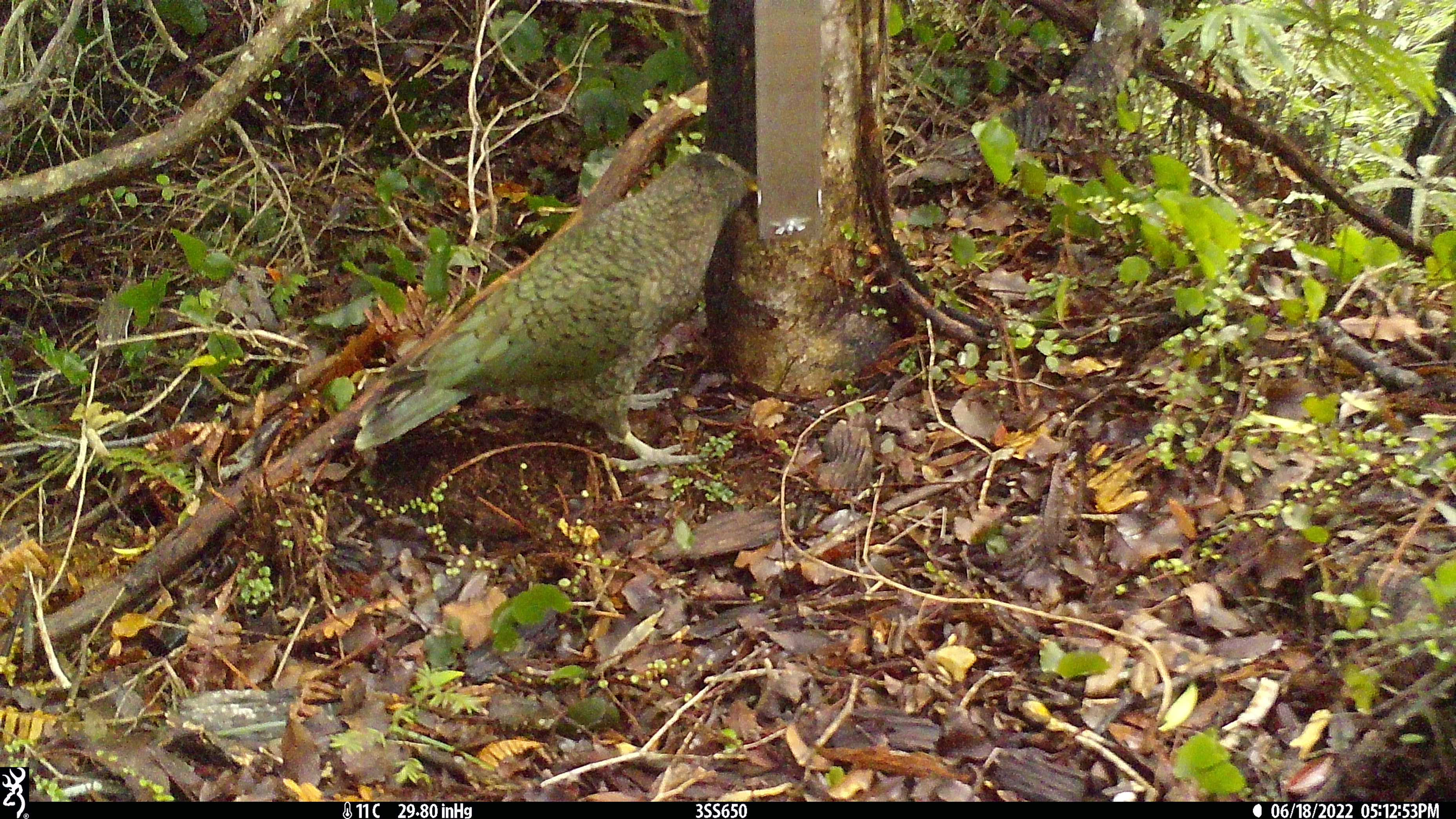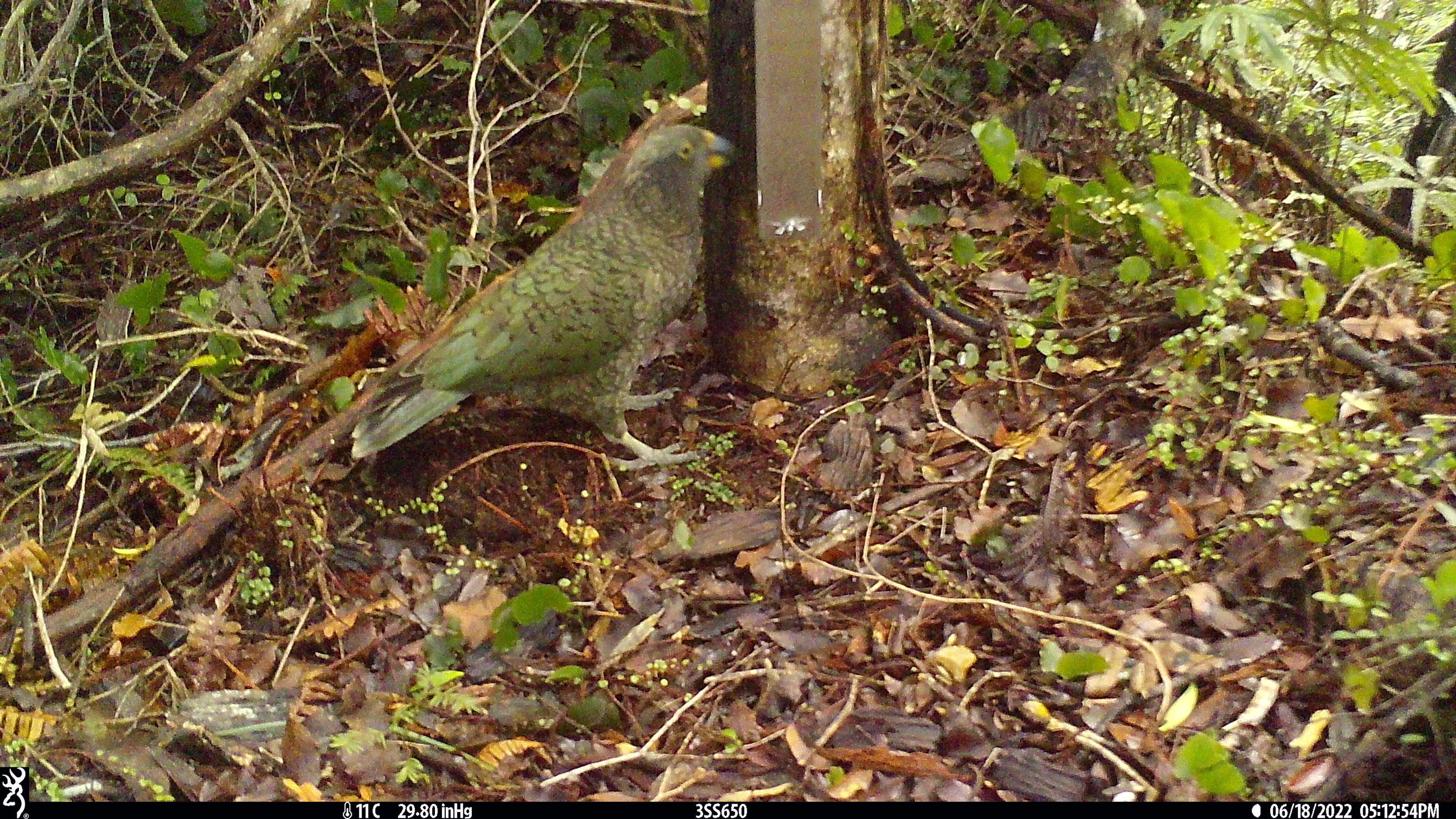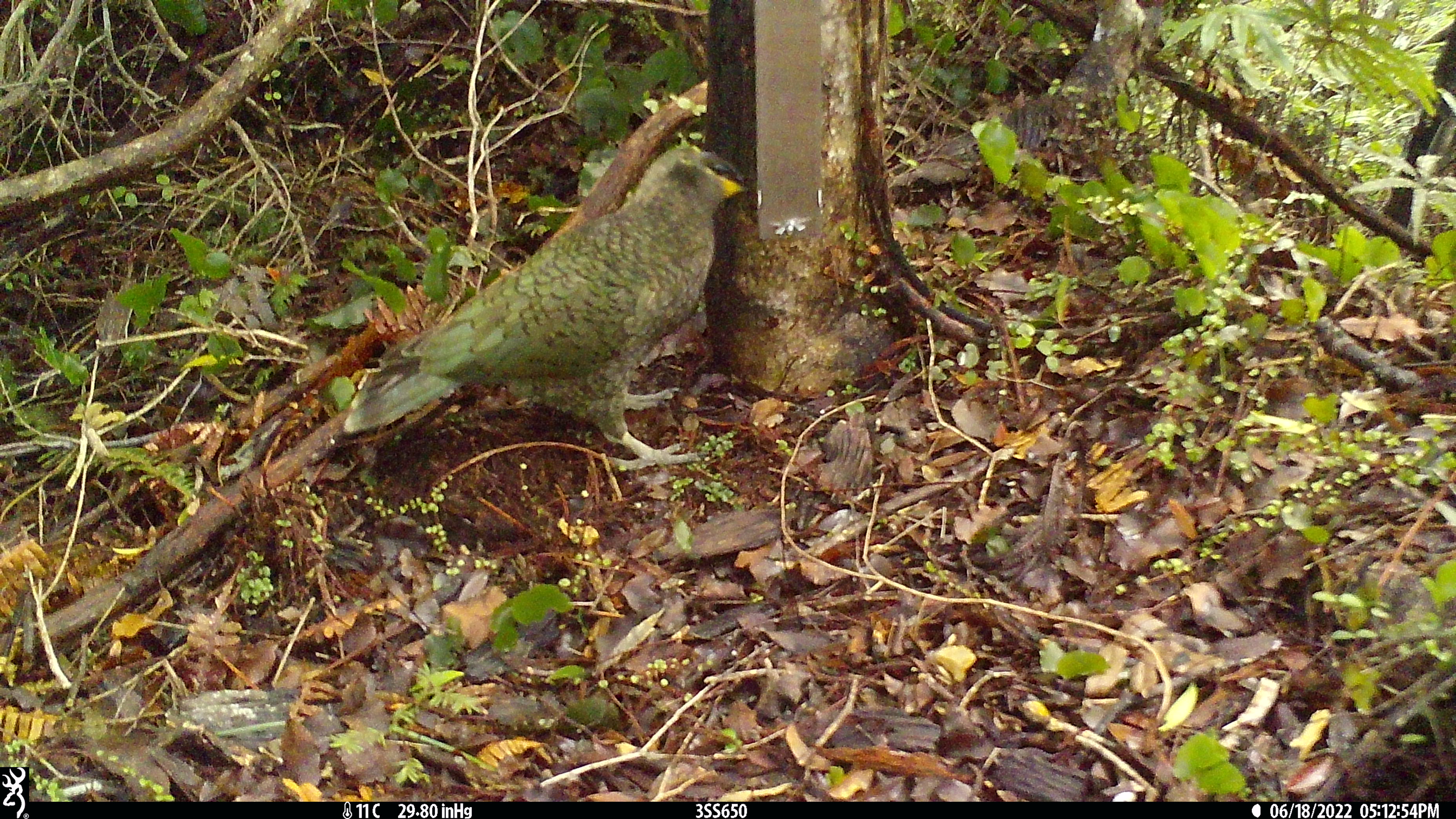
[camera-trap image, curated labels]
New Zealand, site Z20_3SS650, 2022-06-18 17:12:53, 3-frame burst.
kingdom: Animalia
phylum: Chordata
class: Aves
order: Psittaciformes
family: Strigopidae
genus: Nestor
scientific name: Nestor notabilis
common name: kea